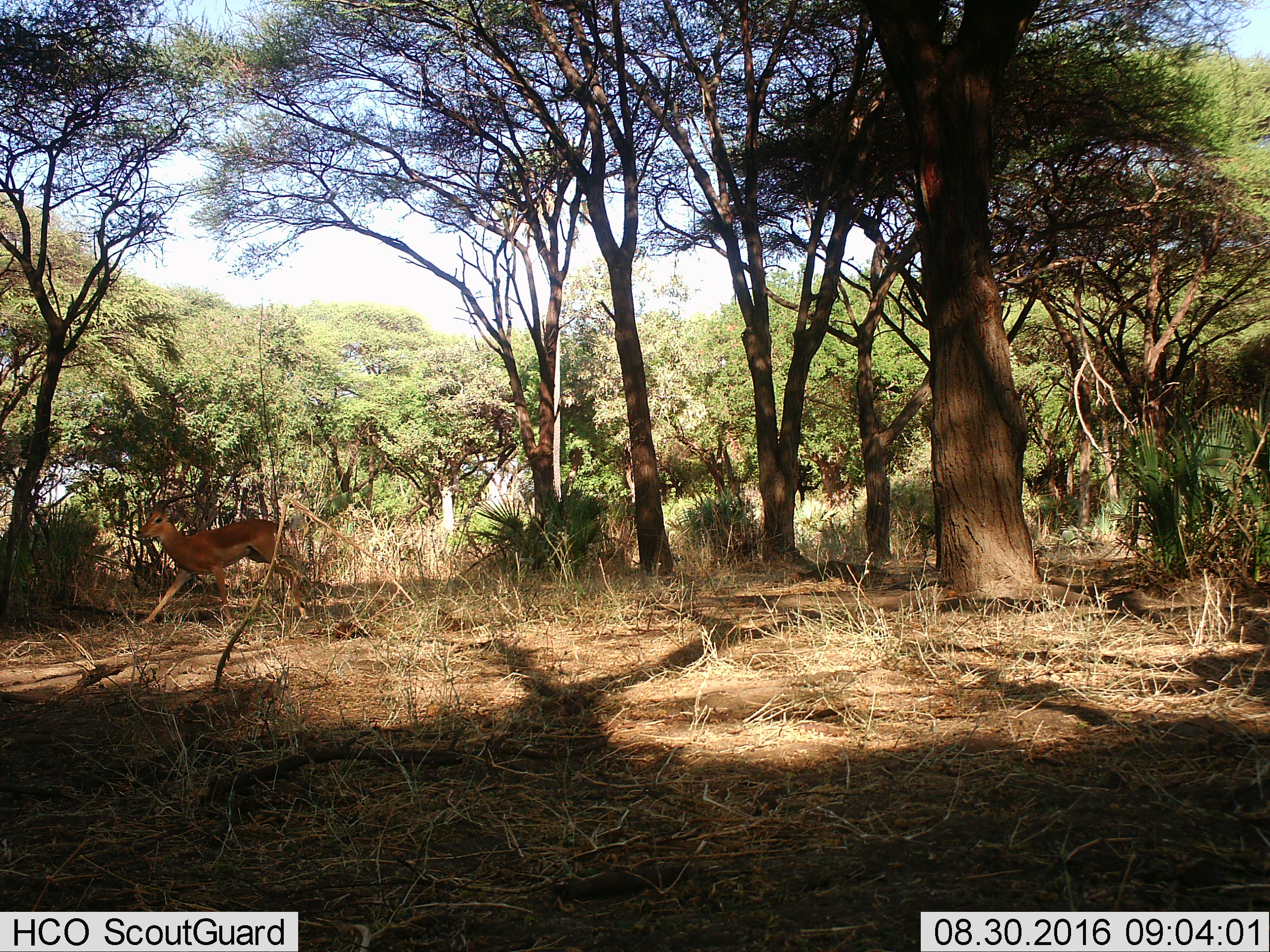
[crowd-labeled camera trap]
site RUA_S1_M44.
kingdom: Animalia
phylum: Chordata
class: Mammalia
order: Artiodactyla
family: Bovidae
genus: Aepyceros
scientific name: Aepyceros melampus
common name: impala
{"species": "impala (Aepyceros melampus)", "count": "1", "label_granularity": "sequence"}